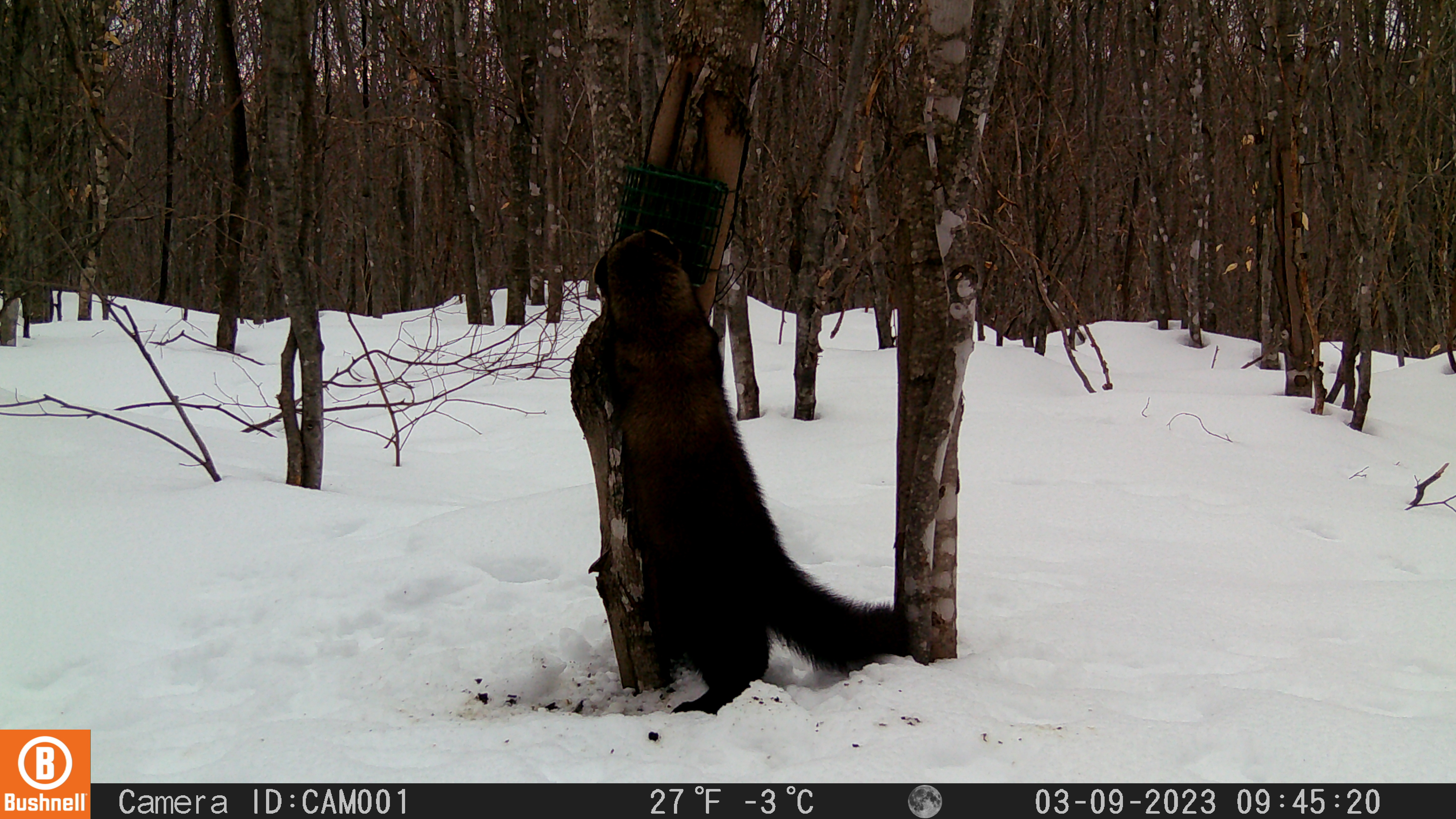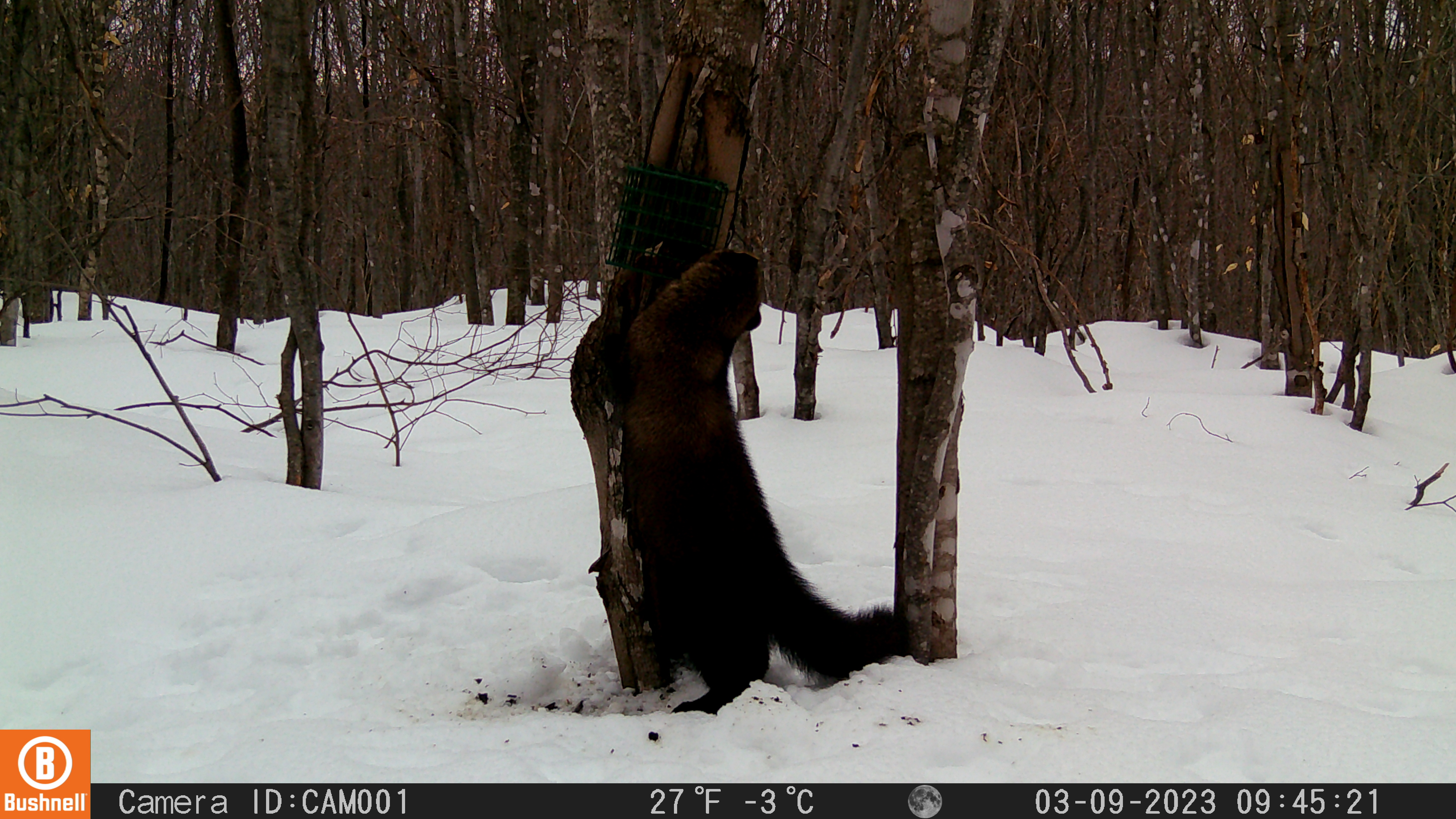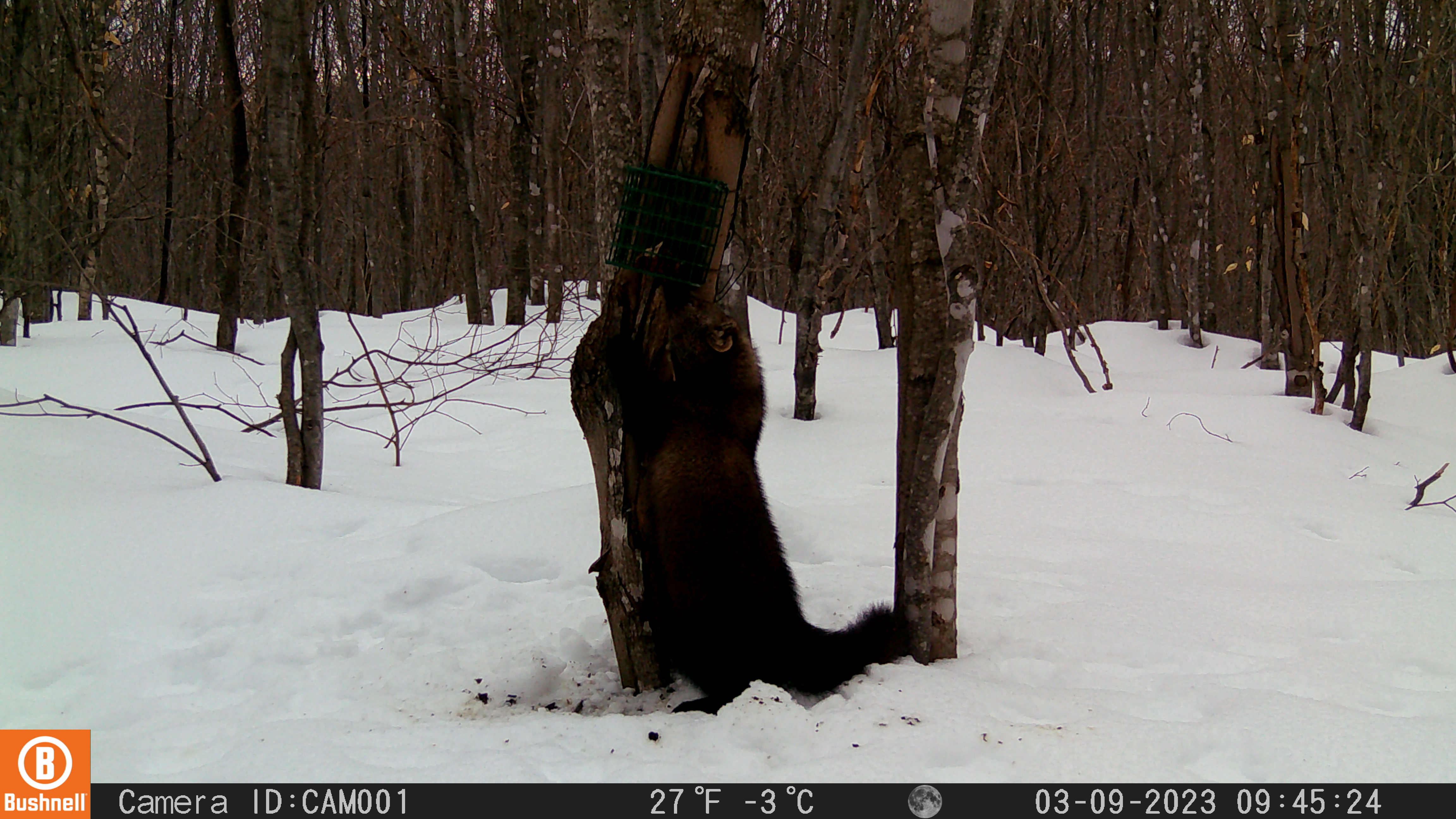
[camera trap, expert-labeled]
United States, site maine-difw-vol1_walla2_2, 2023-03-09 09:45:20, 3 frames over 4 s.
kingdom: Animalia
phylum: Chordata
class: Mammalia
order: Carnivora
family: Mustelidae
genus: Pekania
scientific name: Pekania pennanti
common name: fisher